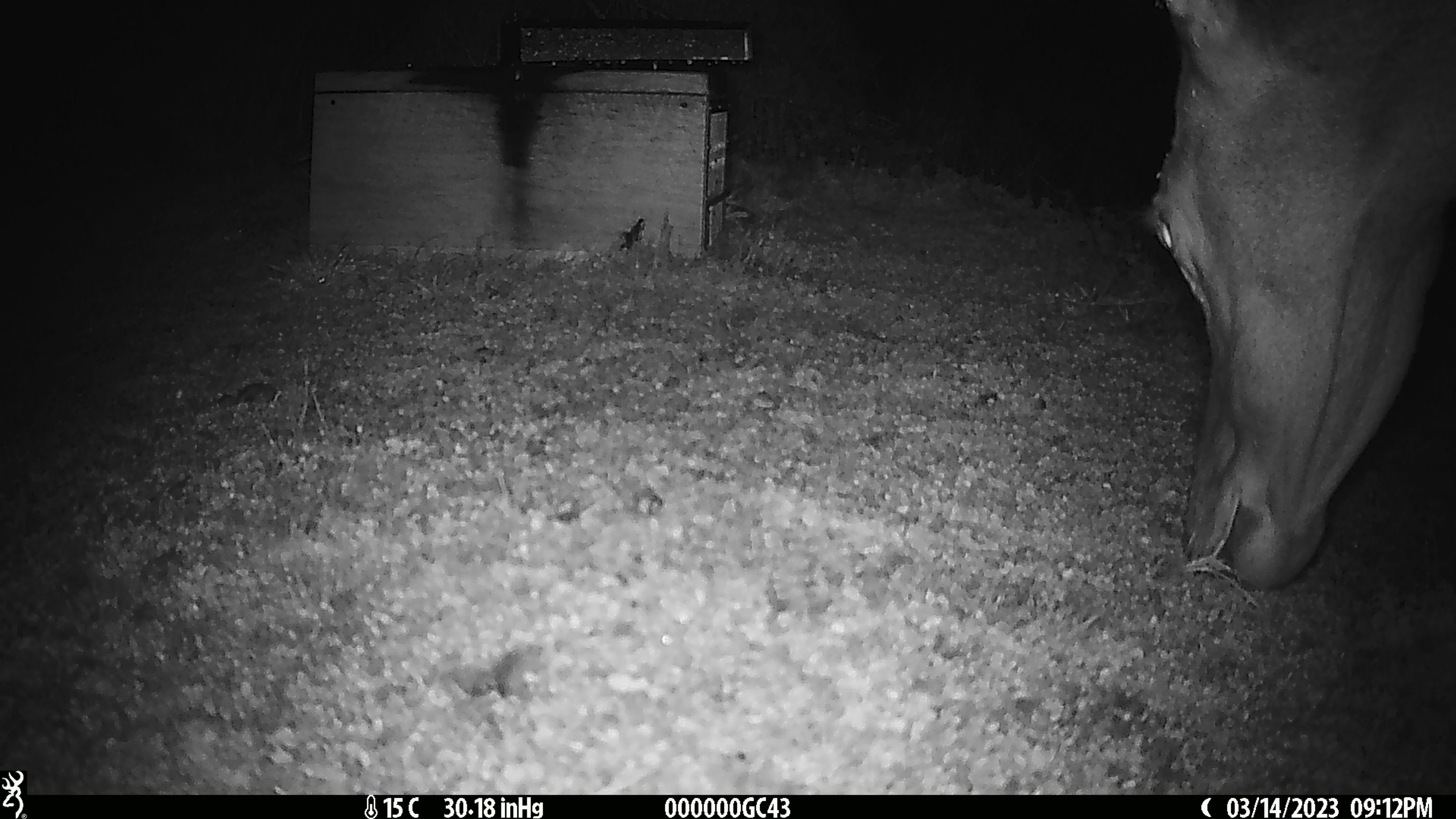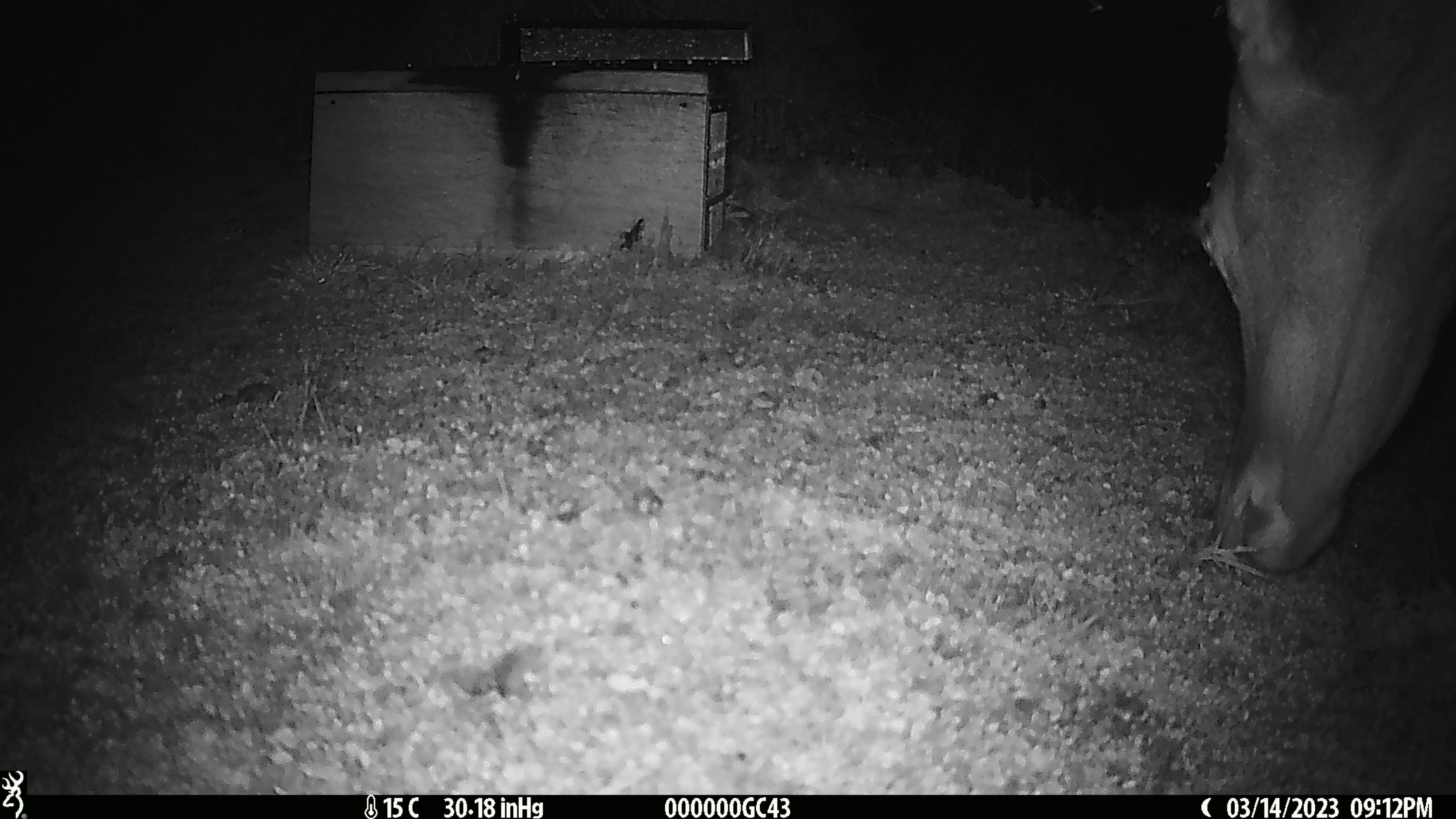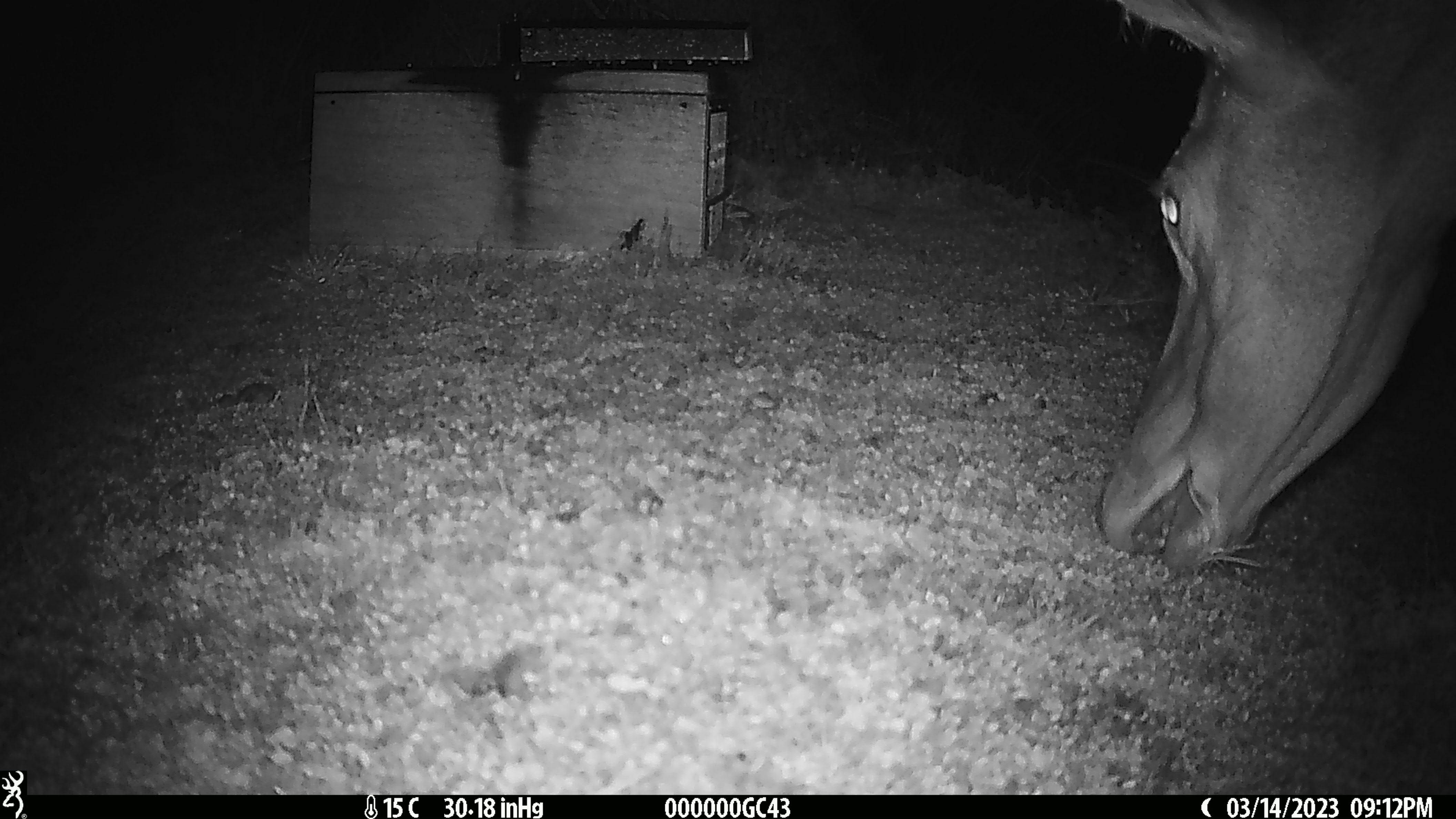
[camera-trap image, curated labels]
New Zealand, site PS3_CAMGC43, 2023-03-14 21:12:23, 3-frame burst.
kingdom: Animalia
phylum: Chordata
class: Mammalia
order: Artiodactyla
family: Cervidae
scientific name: Cervidae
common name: deer